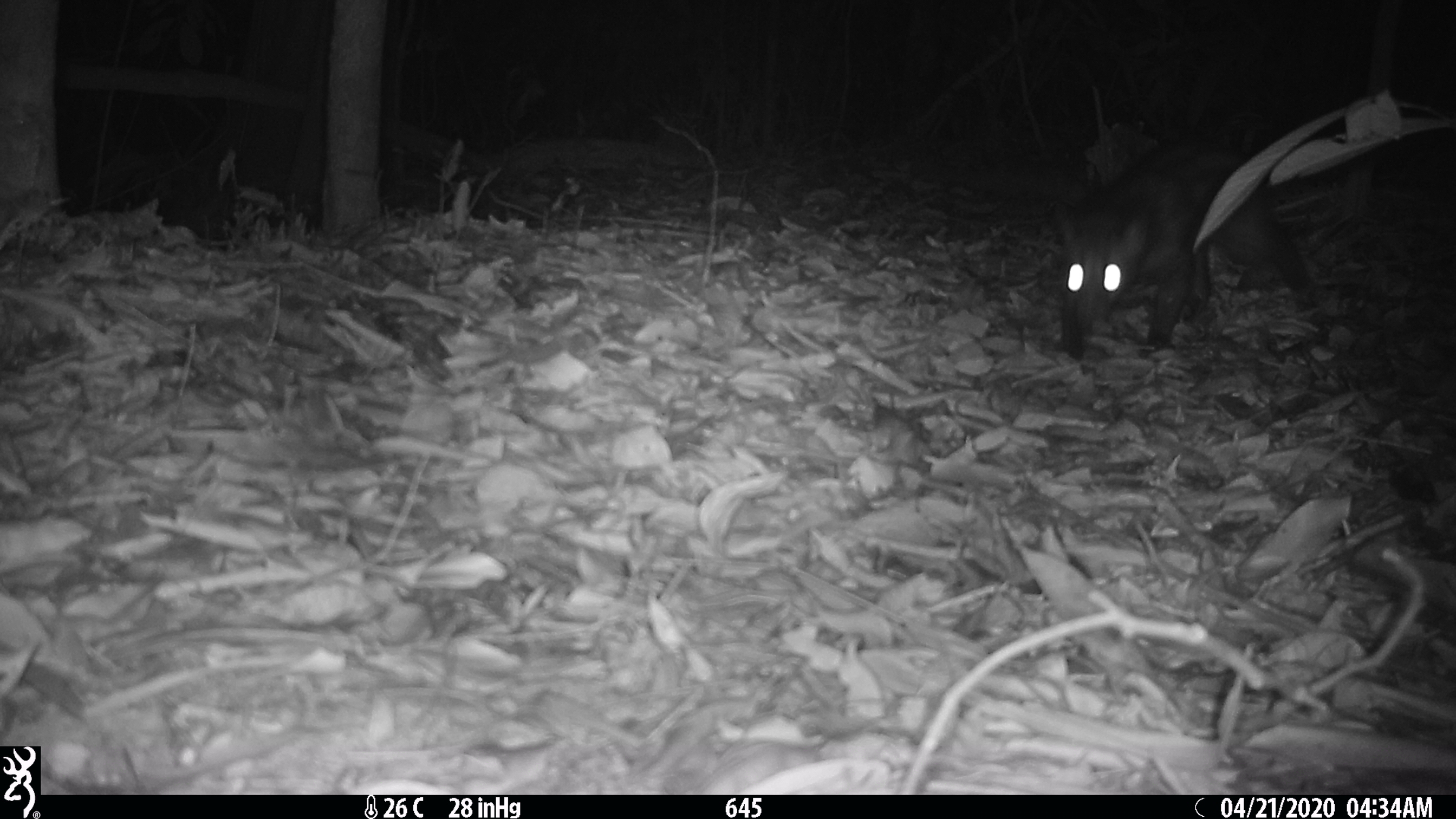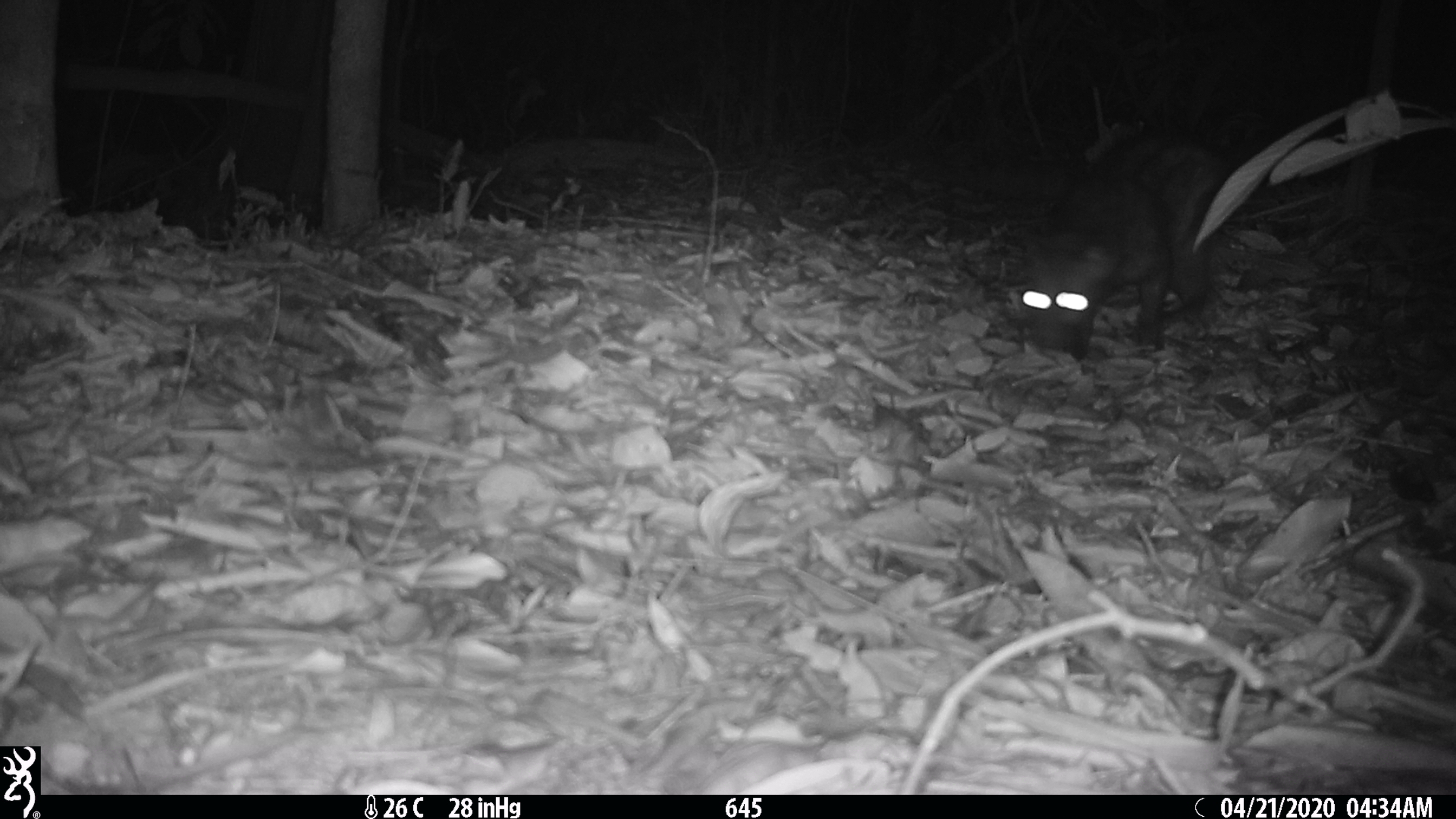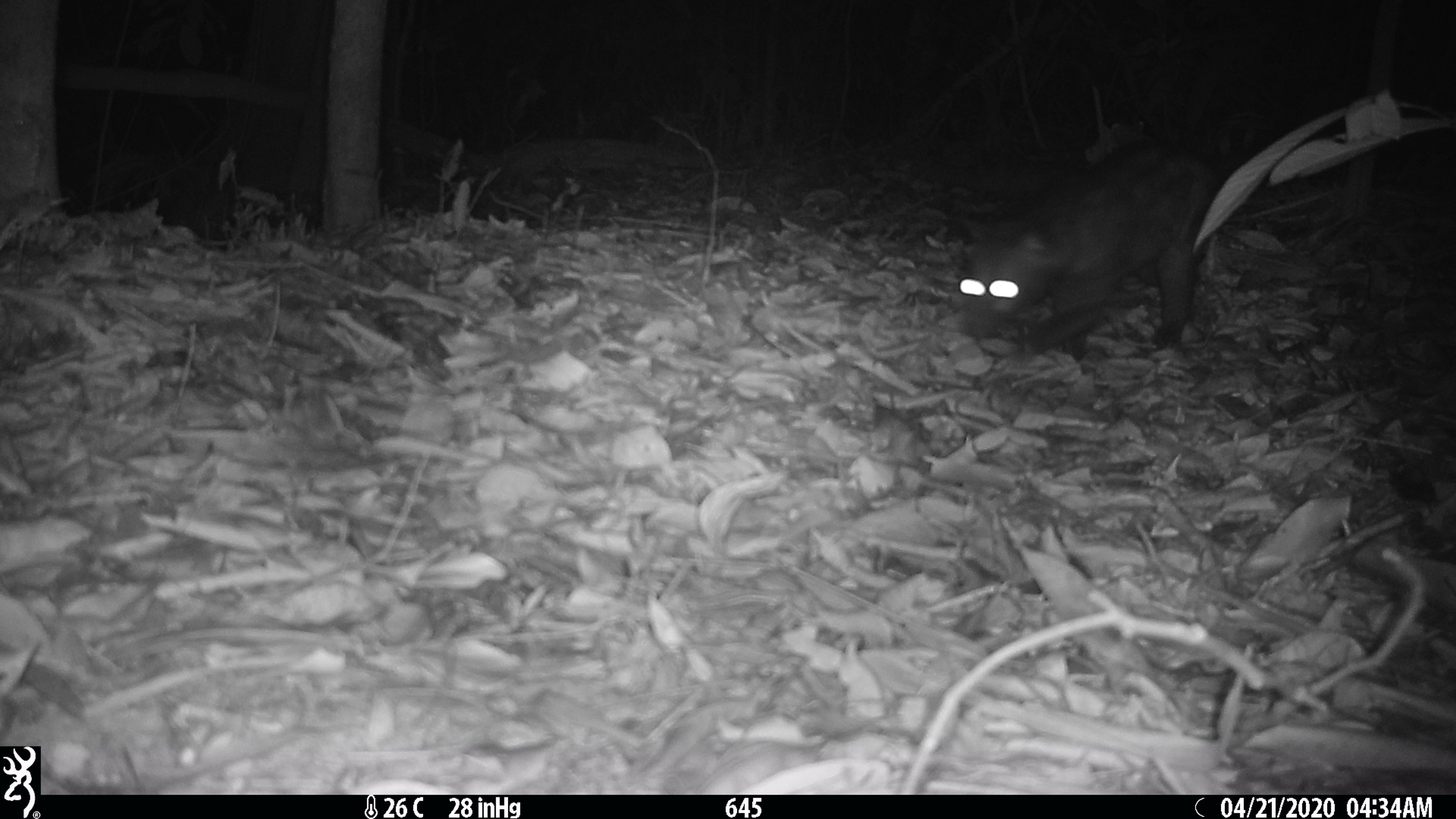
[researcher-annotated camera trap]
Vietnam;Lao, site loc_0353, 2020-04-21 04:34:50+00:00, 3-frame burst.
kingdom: Animalia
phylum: Chordata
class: Mammalia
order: Carnivora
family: Viverridae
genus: Paradoxurus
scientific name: Paradoxurus hermaphroditus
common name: common palm civet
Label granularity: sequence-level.